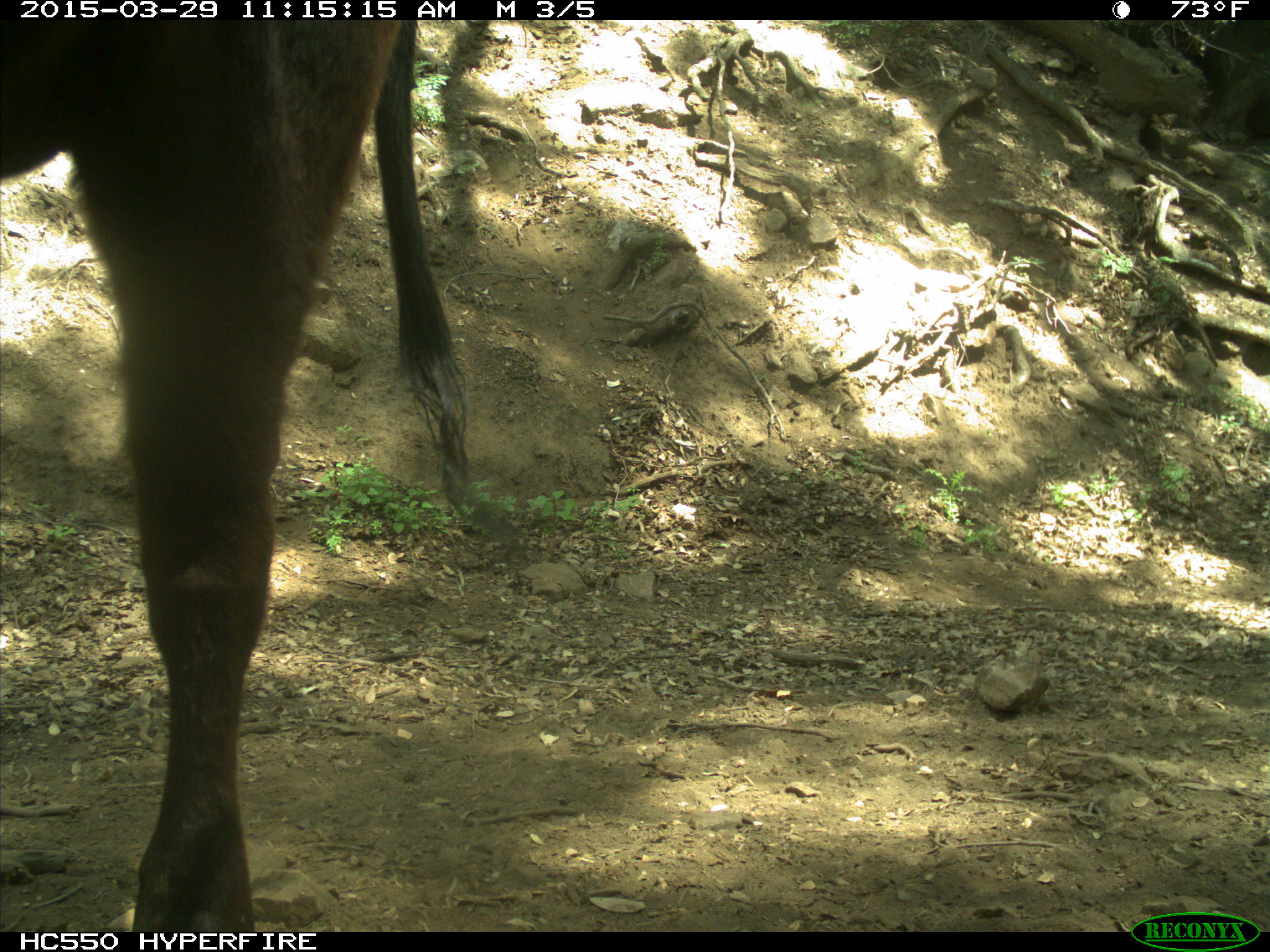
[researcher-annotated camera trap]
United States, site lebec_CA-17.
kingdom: Animalia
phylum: Chordata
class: Mammalia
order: Artiodactyla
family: Bovidae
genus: Bos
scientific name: Bos taurus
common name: domestic cow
Bos taurus (domestic cow).